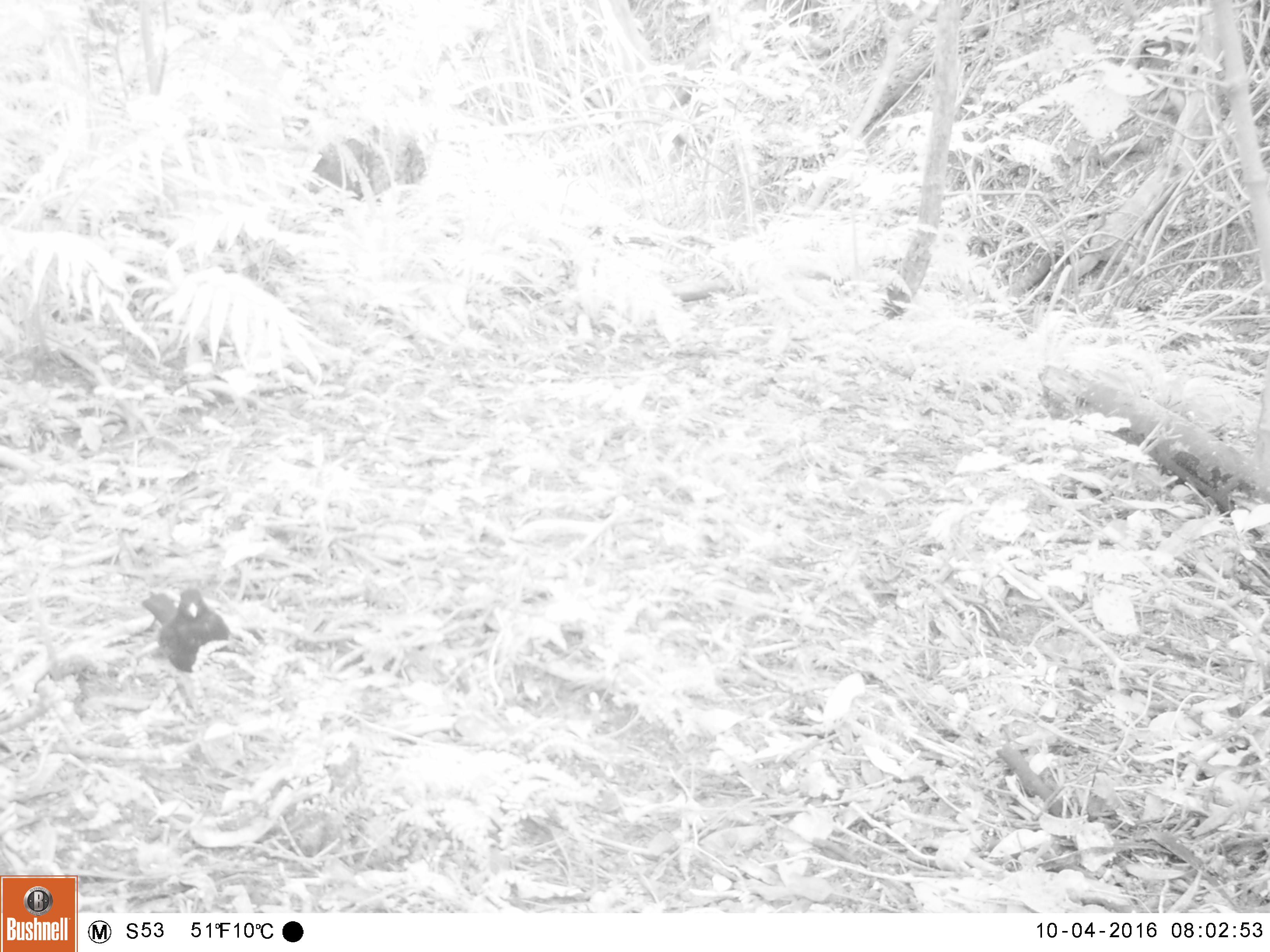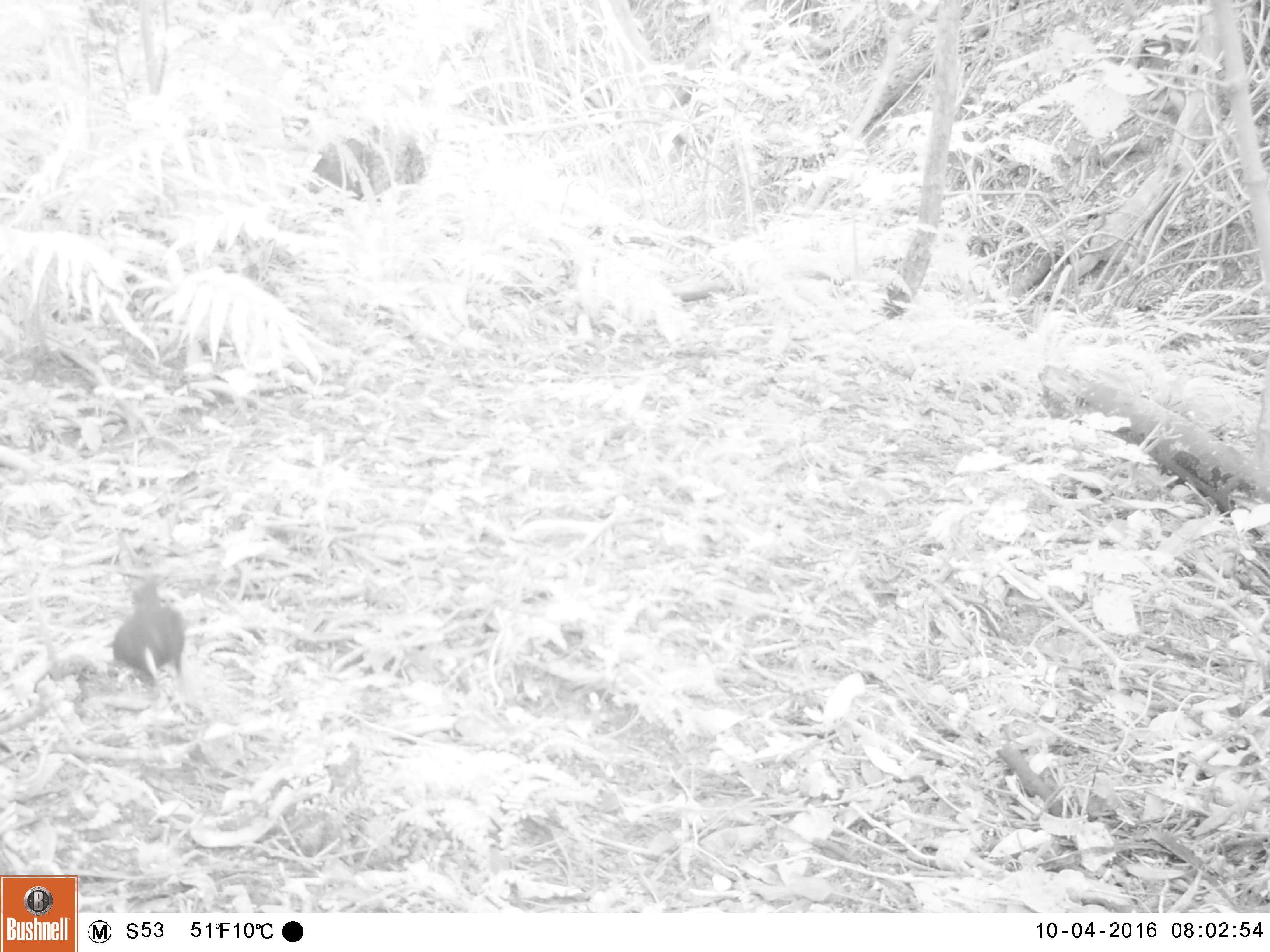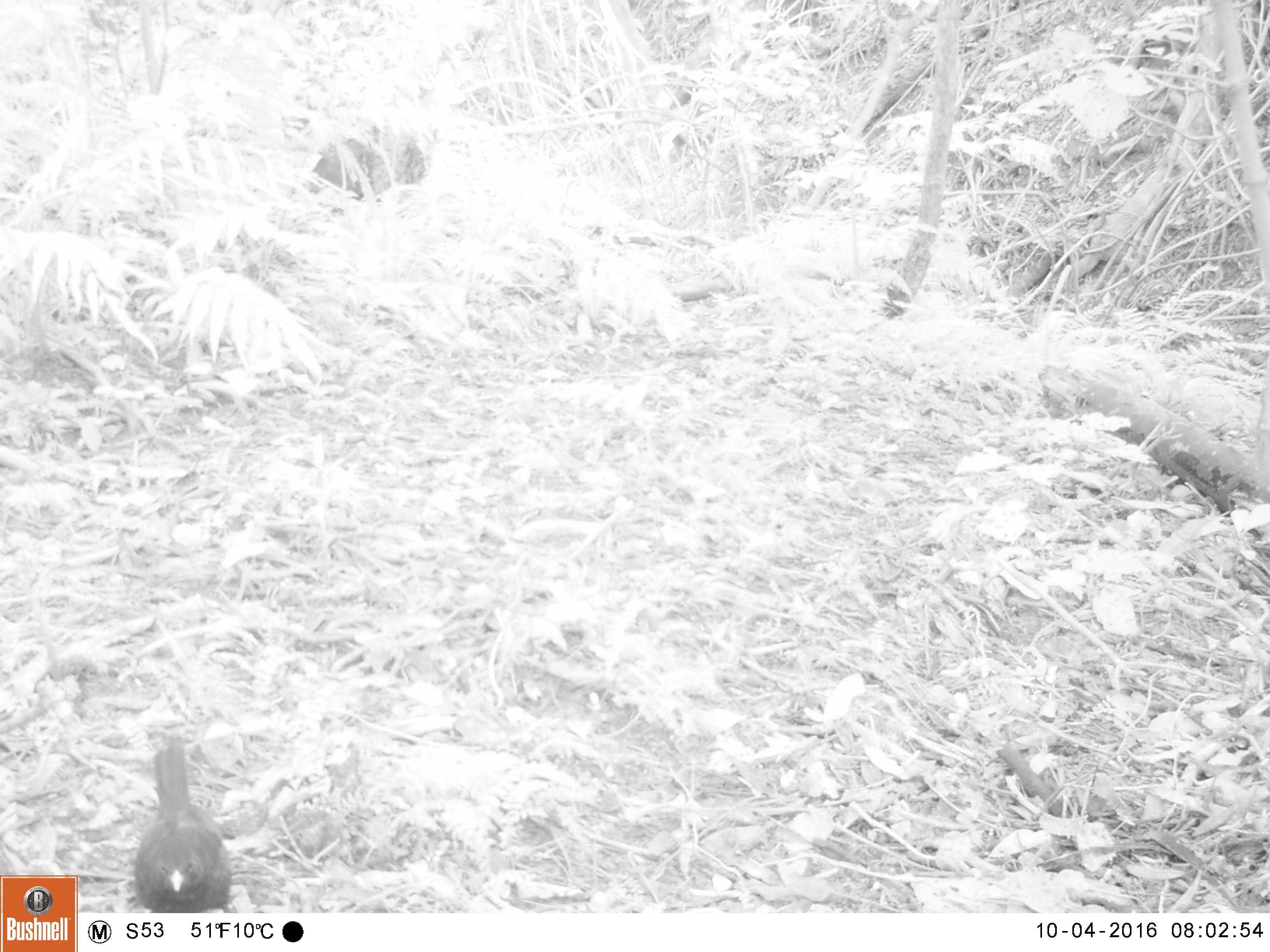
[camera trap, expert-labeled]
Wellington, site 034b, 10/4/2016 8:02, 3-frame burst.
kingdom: Animalia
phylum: Chordata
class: Aves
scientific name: Aves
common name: bird